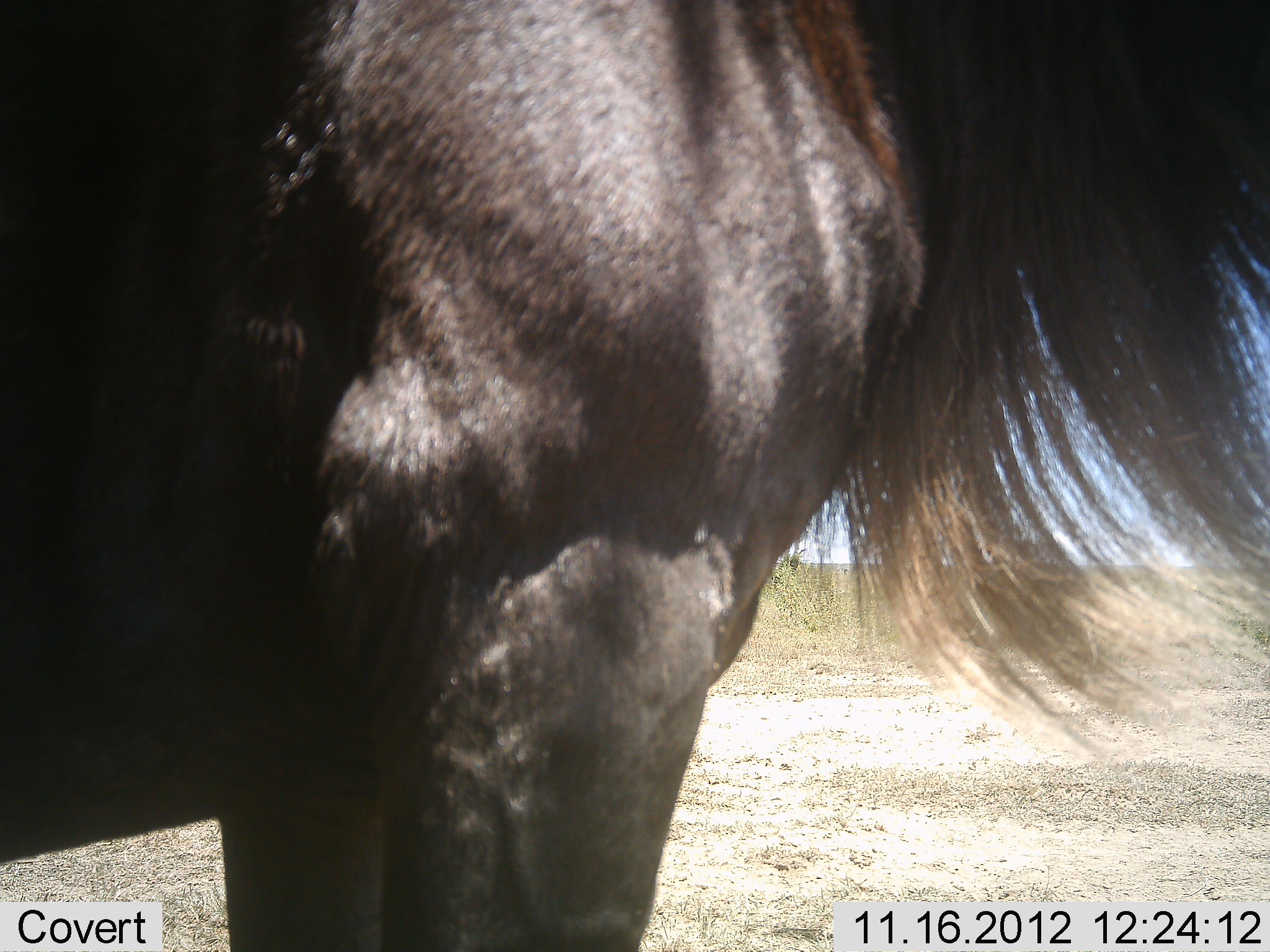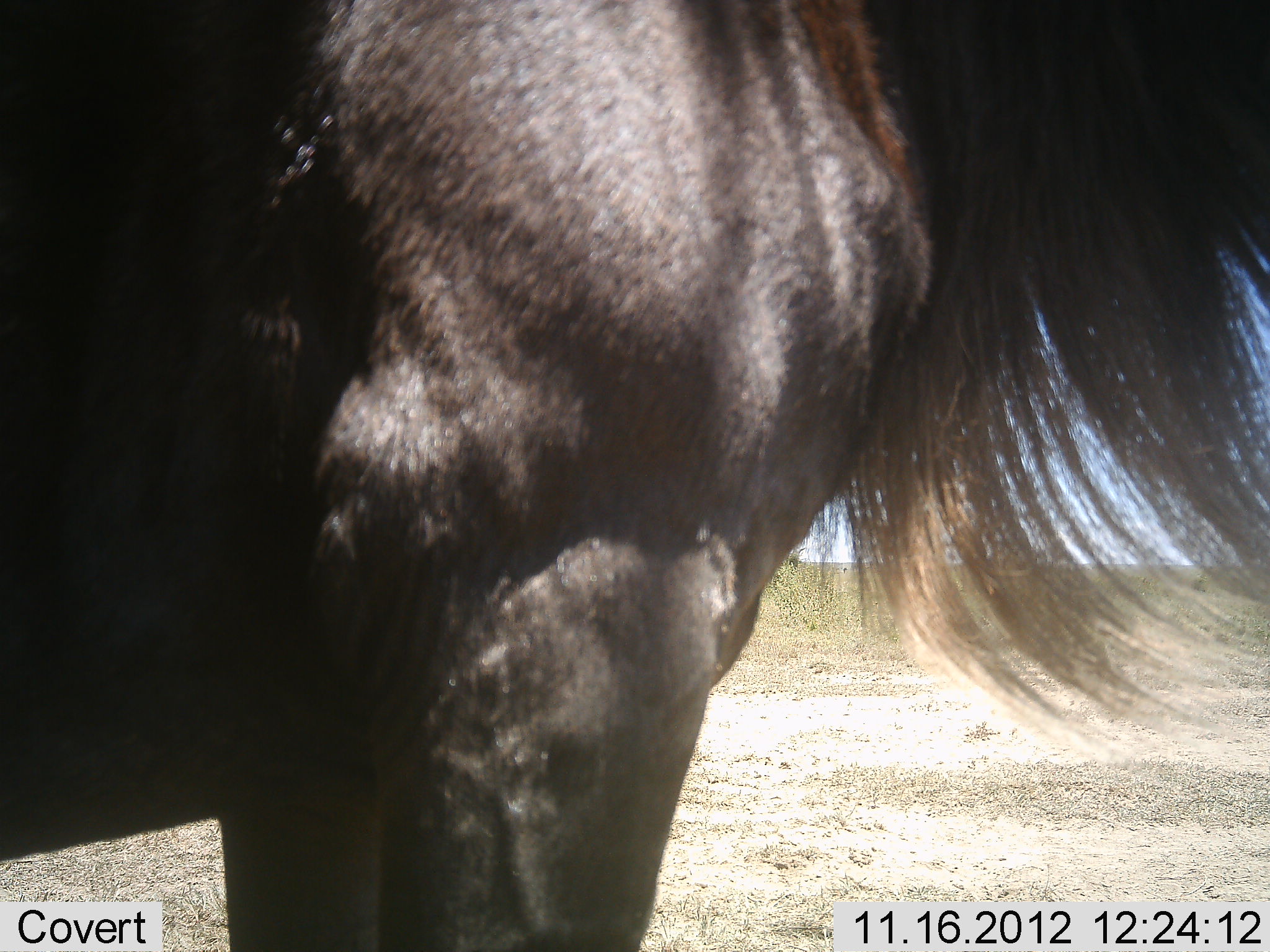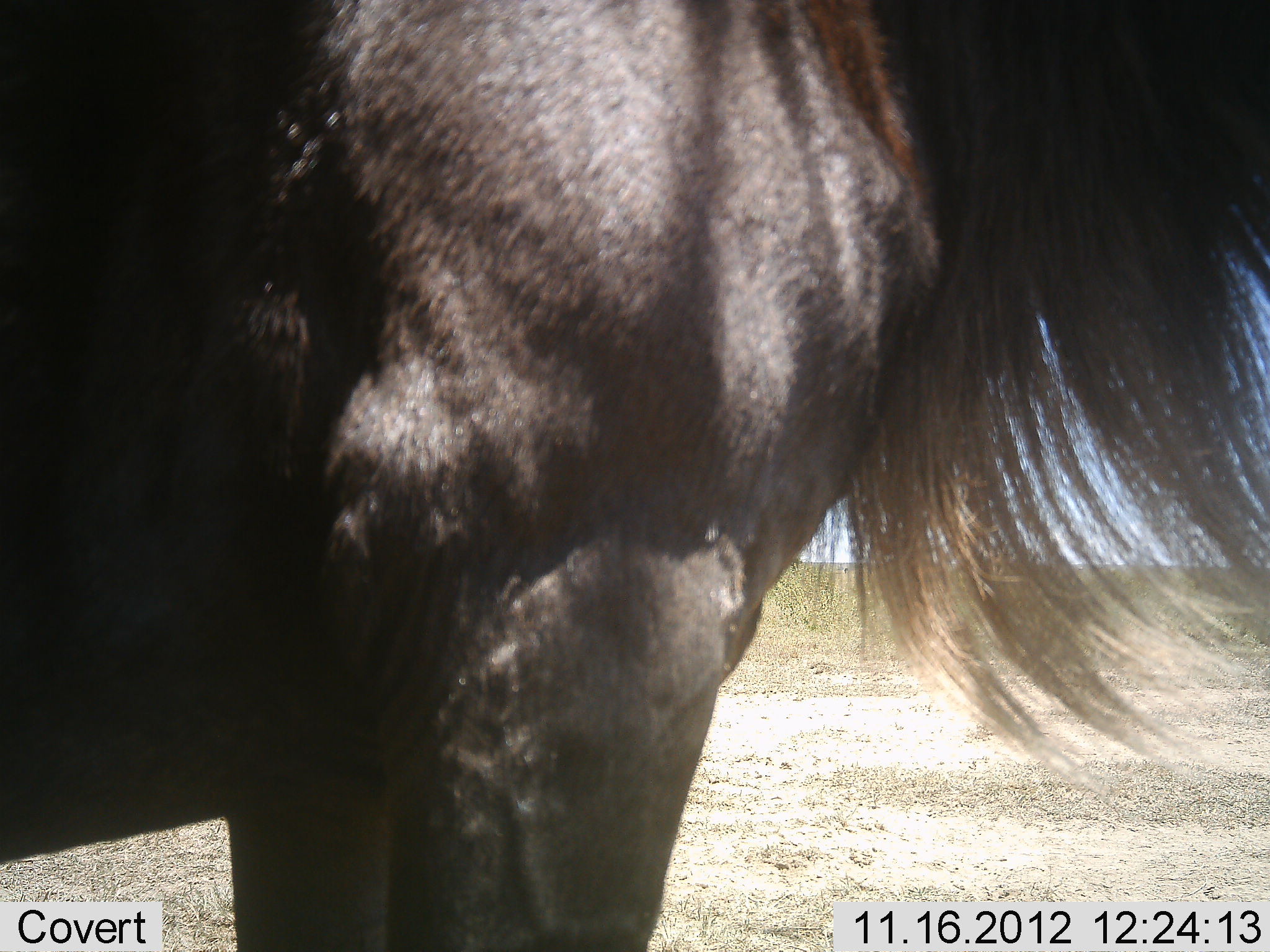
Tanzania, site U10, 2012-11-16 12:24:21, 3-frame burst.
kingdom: Animalia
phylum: Chordata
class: Mammalia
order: Artiodactyla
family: Bovidae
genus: Connochaetes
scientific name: Connochaetes taurinus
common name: blue wildebeest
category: wildebeest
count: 1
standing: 90%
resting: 0%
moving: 0%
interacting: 10%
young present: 0%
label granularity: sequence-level